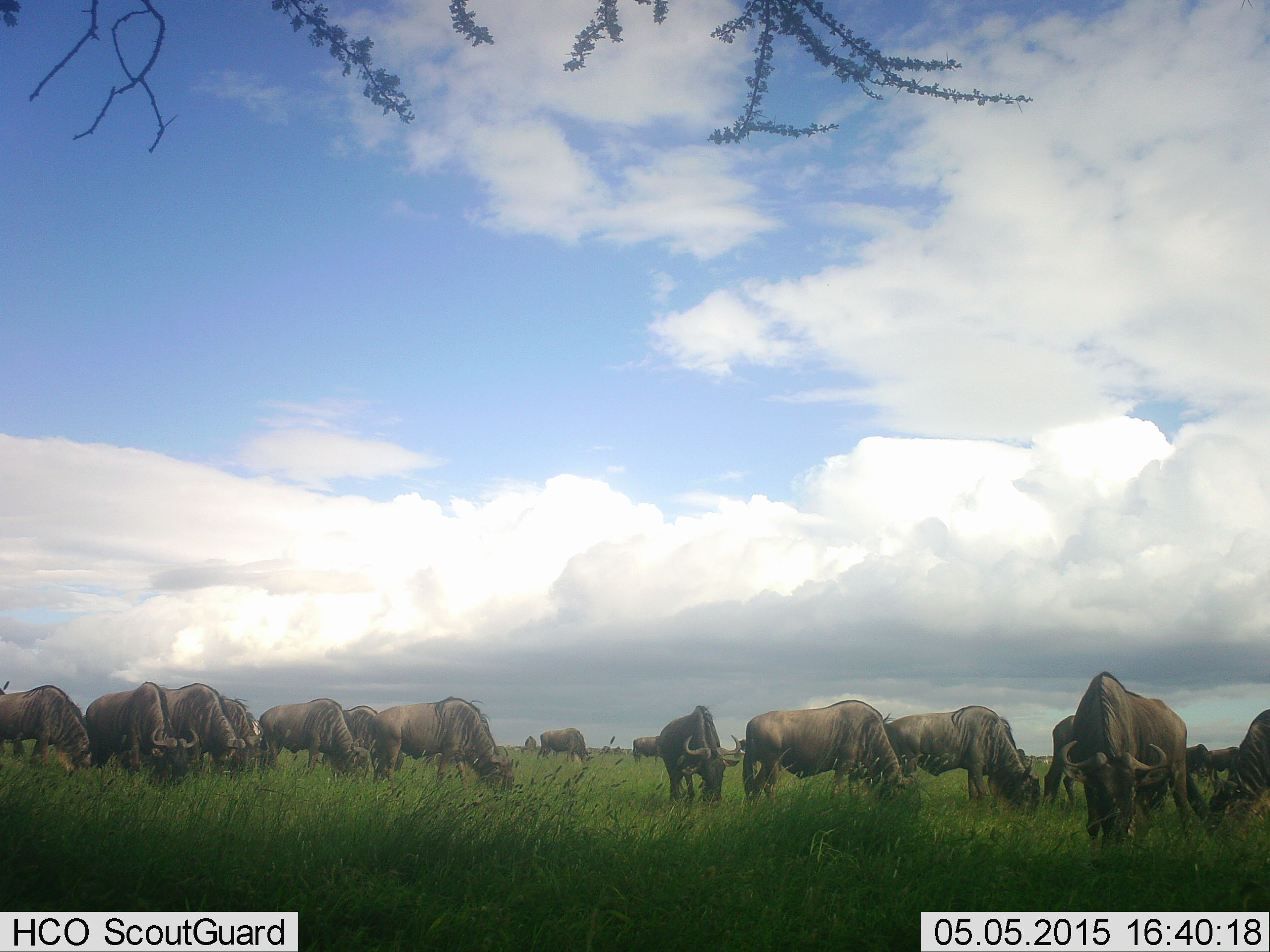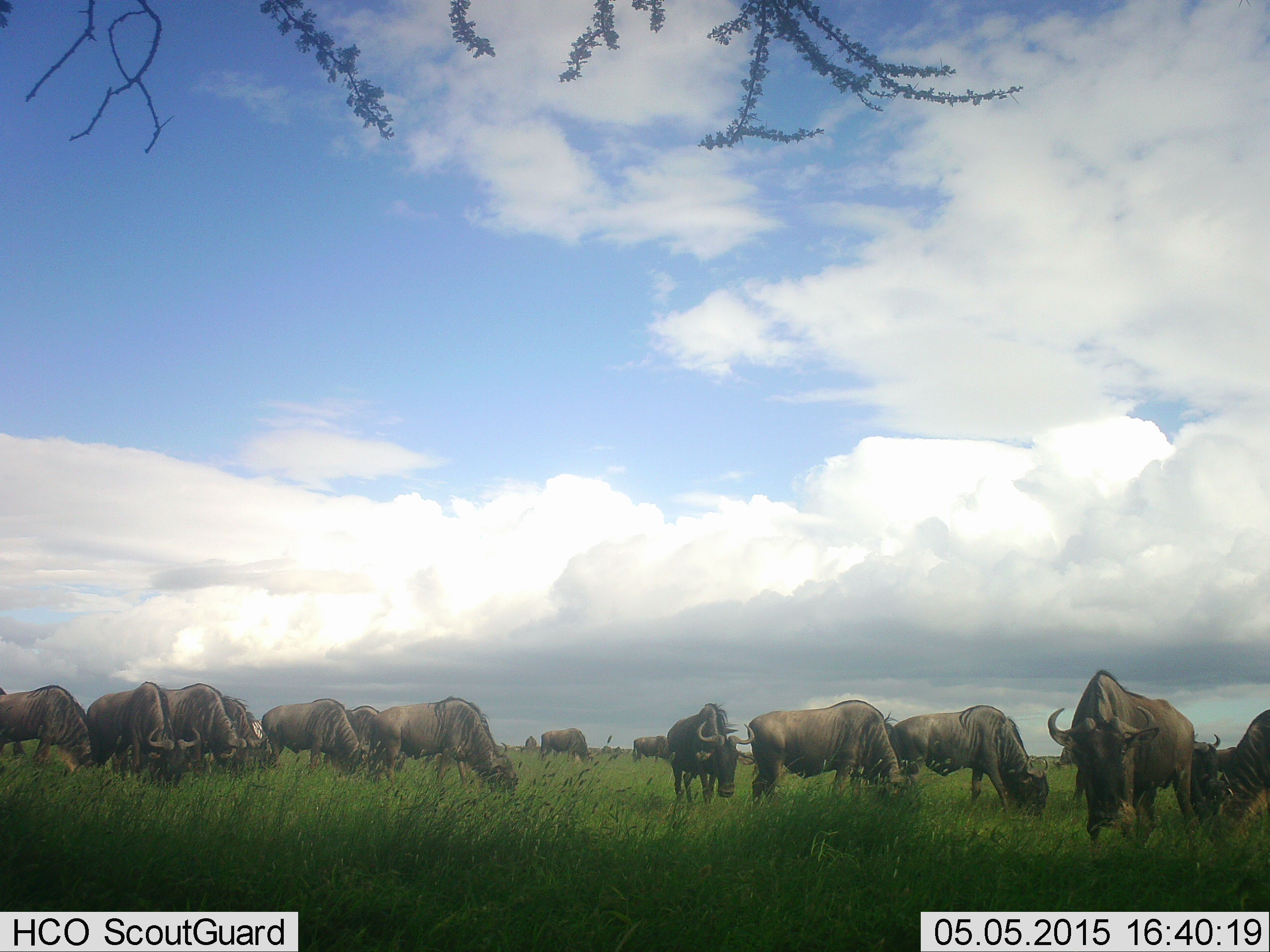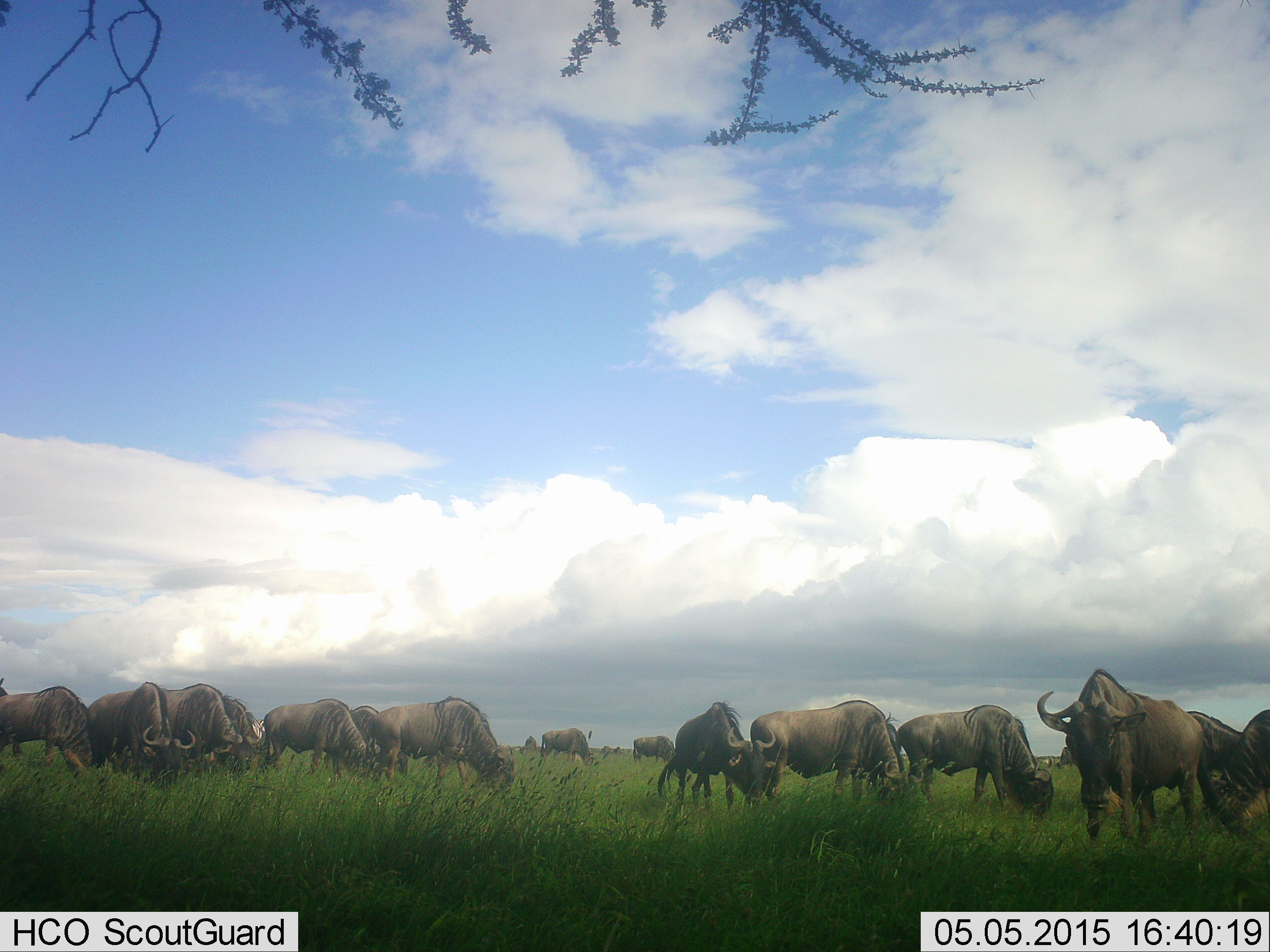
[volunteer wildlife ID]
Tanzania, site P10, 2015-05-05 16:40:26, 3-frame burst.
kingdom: Animalia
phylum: Chordata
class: Mammalia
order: Artiodactyla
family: Bovidae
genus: Connochaetes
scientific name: Connochaetes taurinus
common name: blue wildebeest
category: wildebeest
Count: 11-50.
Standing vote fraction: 55%.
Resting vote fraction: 0%.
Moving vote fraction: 9%.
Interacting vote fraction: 0%.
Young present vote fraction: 0%.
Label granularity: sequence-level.